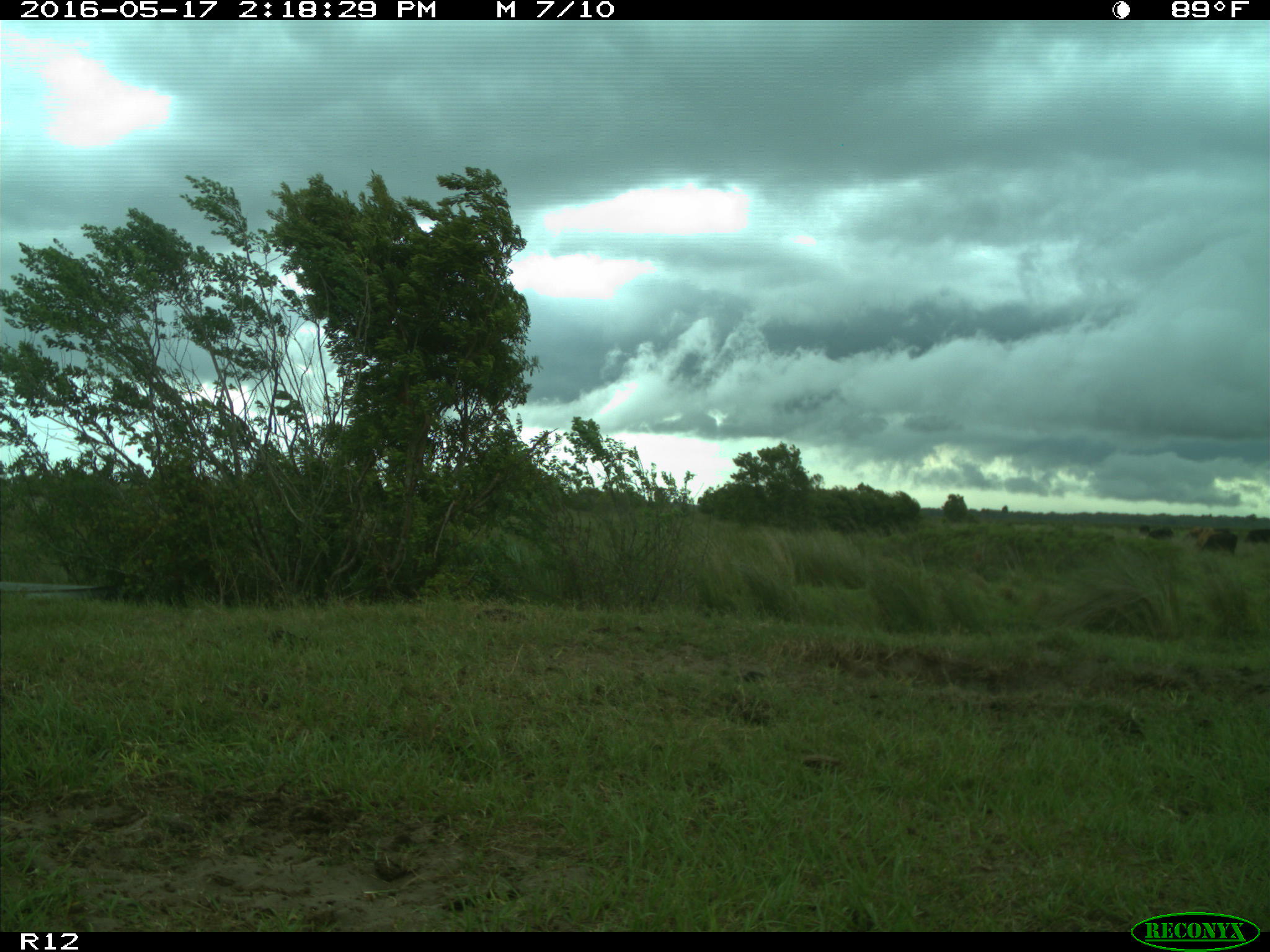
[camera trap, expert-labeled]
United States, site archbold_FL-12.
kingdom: Animalia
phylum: Chordata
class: Mammalia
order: Artiodactyla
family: Bovidae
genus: Bos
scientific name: Bos taurus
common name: domestic cow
Bos taurus (domestic cow).